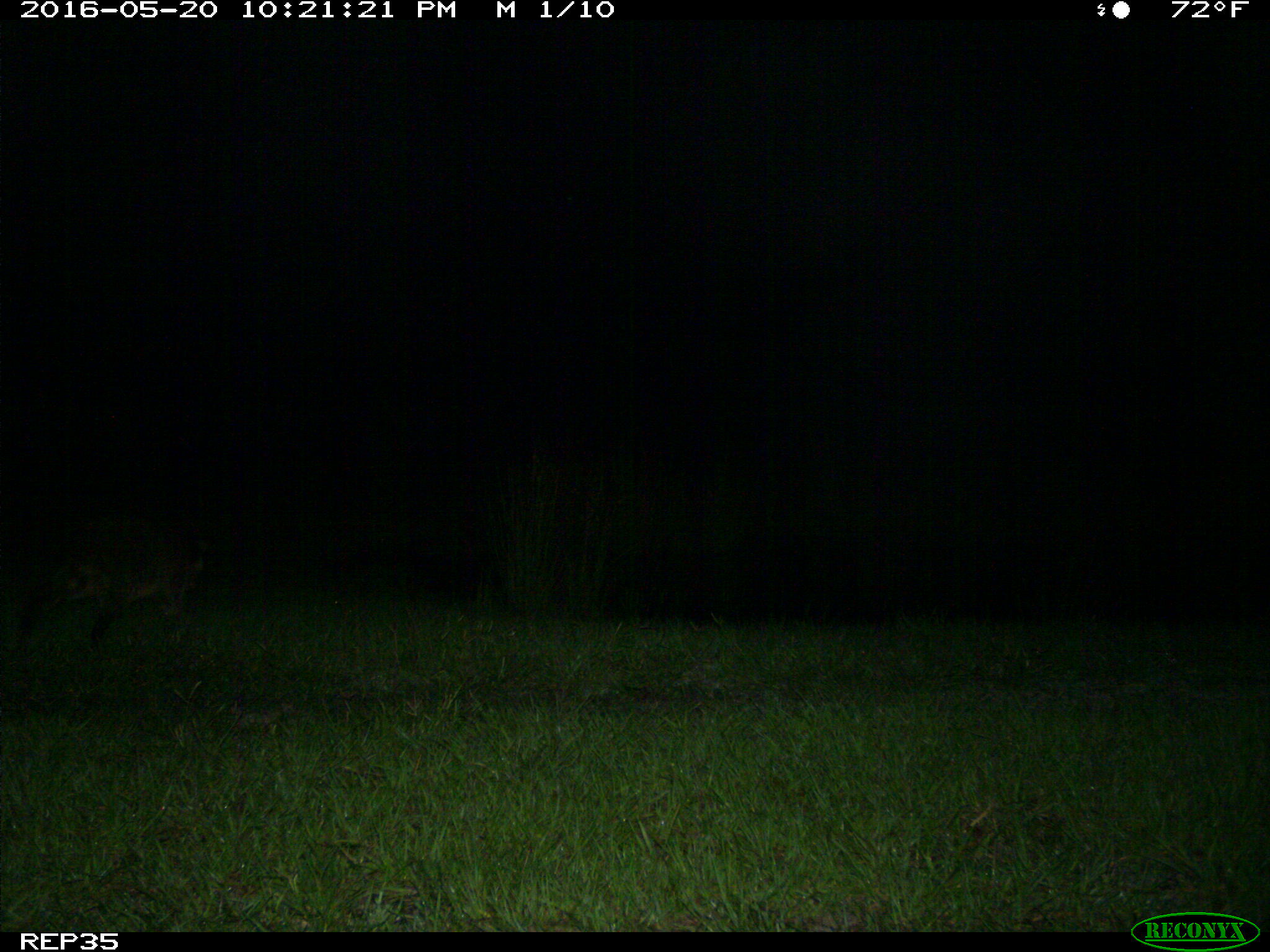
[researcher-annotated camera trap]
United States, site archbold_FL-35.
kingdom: Animalia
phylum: Chordata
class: Mammalia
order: Carnivora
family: Procyonidae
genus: Procyon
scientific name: Procyon lotor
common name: common raccoon